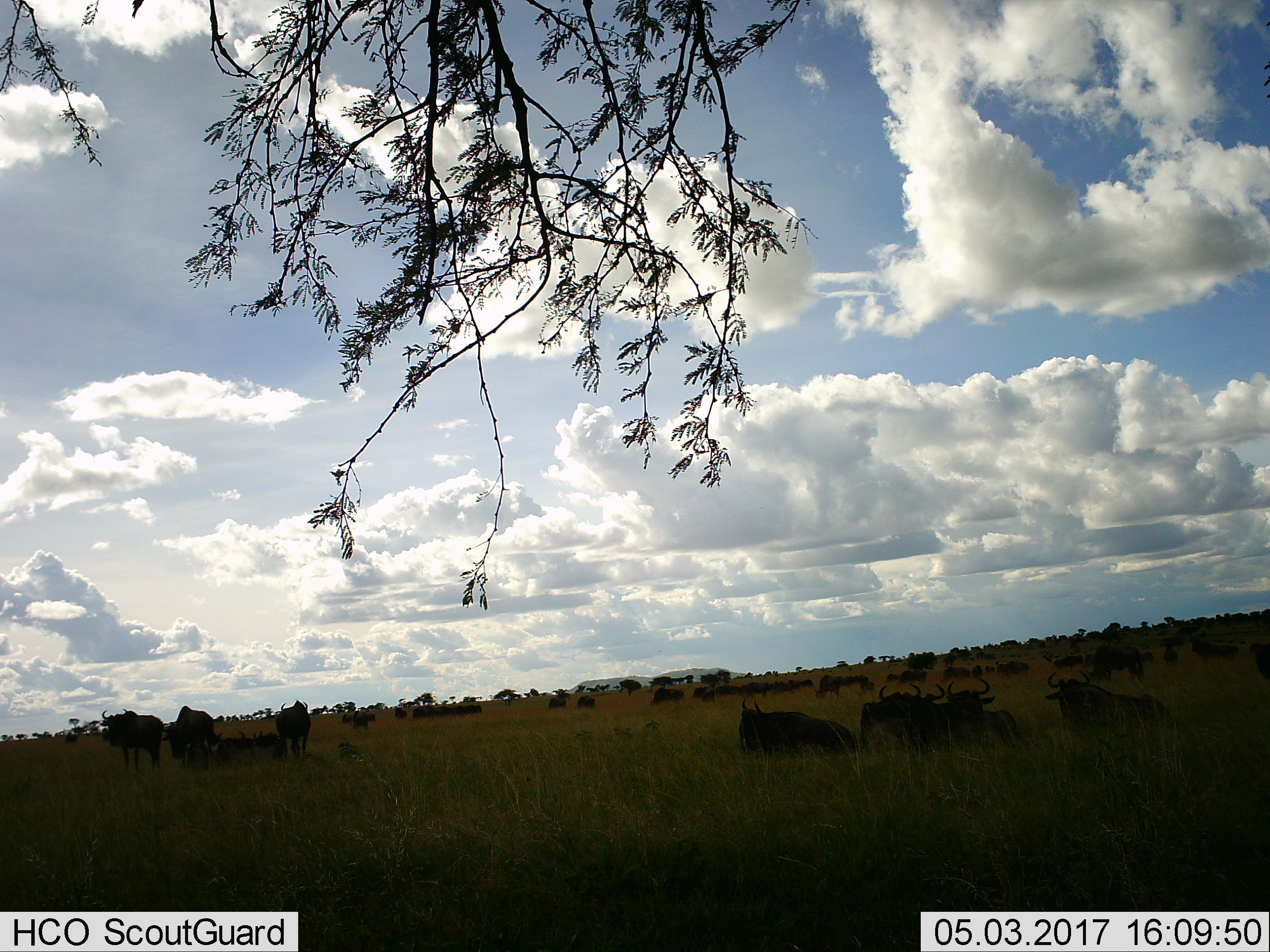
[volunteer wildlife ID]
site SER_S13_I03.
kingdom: Animalia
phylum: Chordata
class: Mammalia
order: Artiodactyla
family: Bovidae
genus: Connochaetes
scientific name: Connochaetes taurinus taurinus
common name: blue wildebeest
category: wildebeestblue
Wildebeestblue (blue wildebeest) (Connochaetes taurinus taurinus), count 11-50. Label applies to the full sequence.